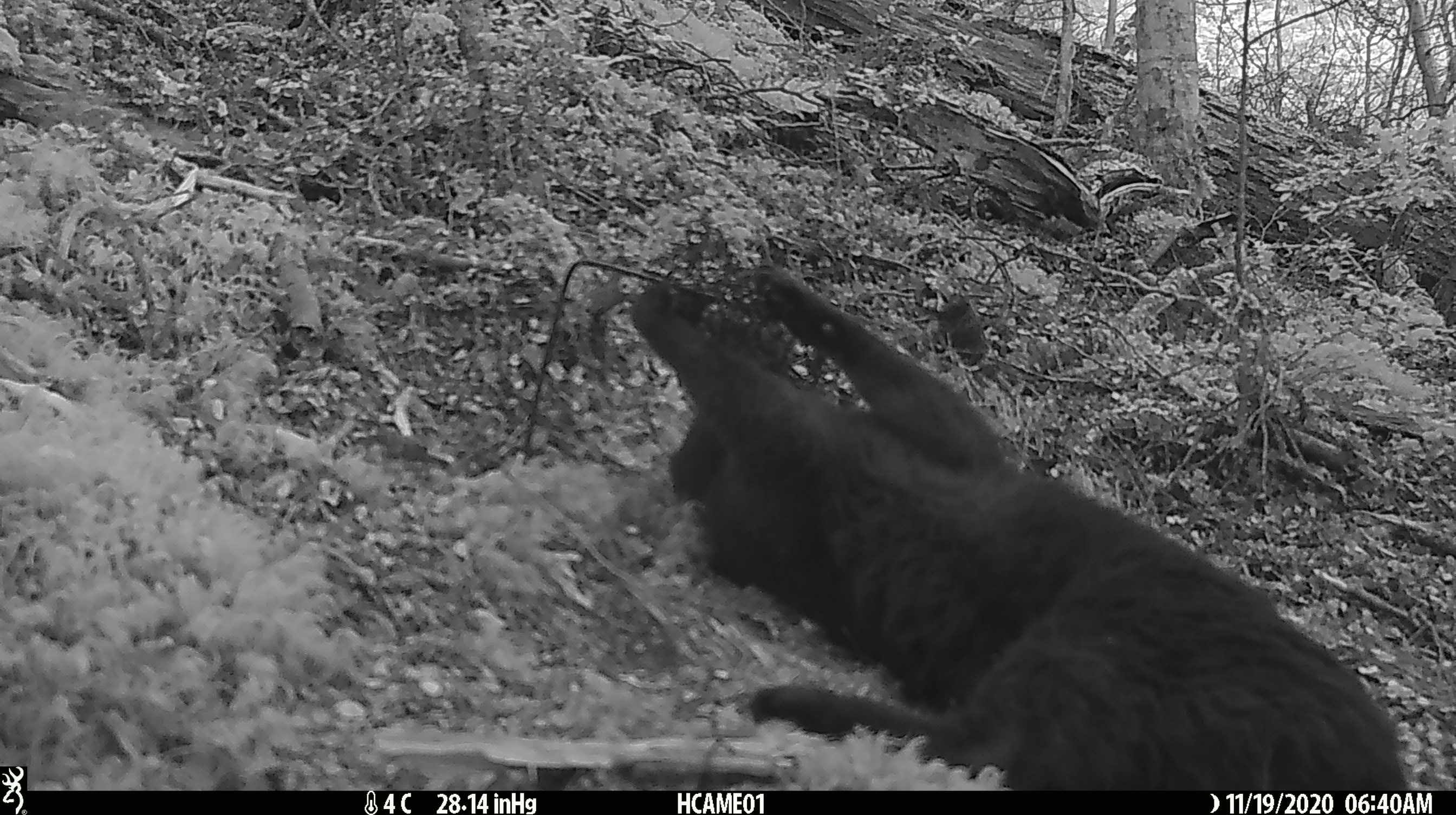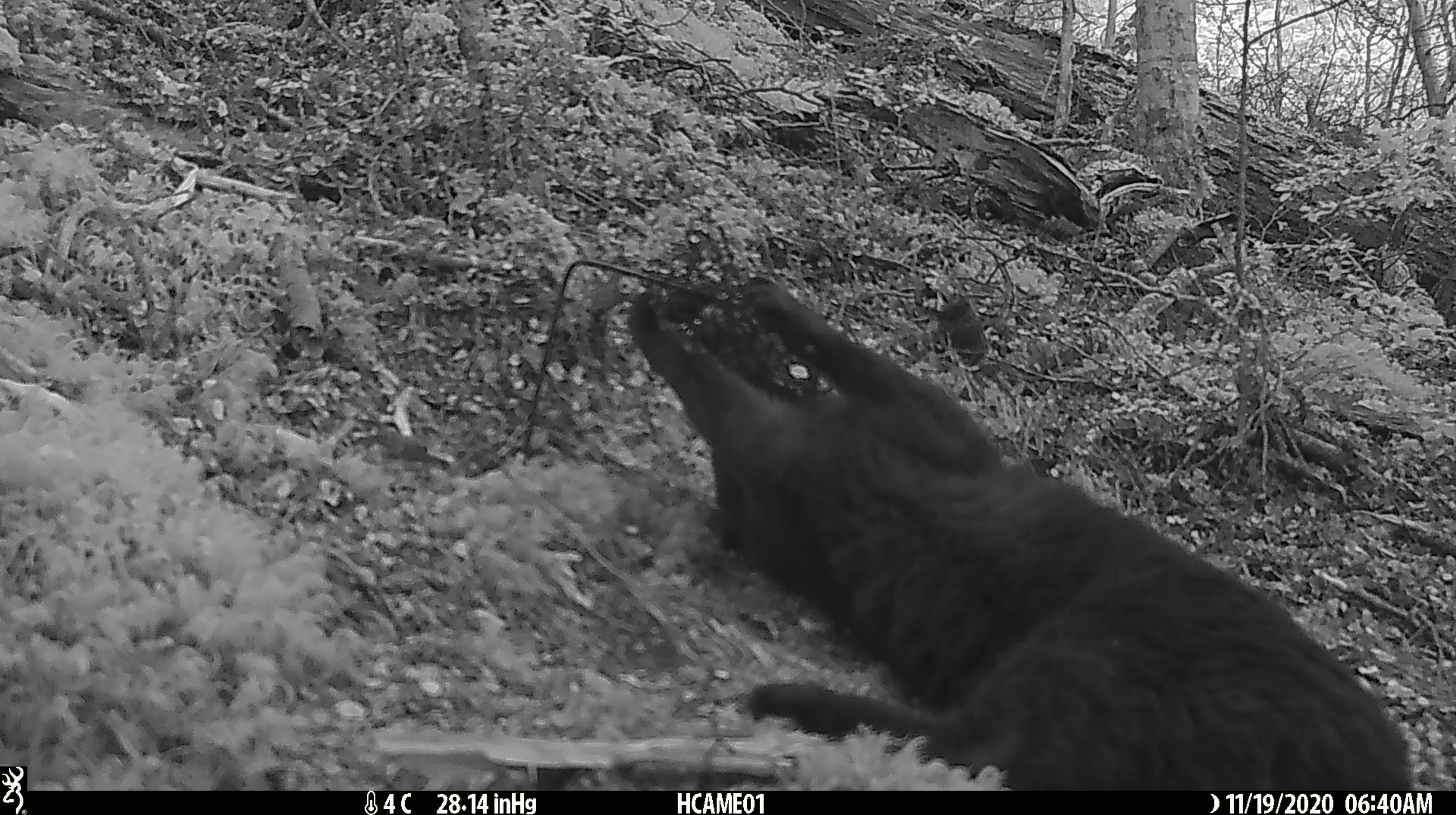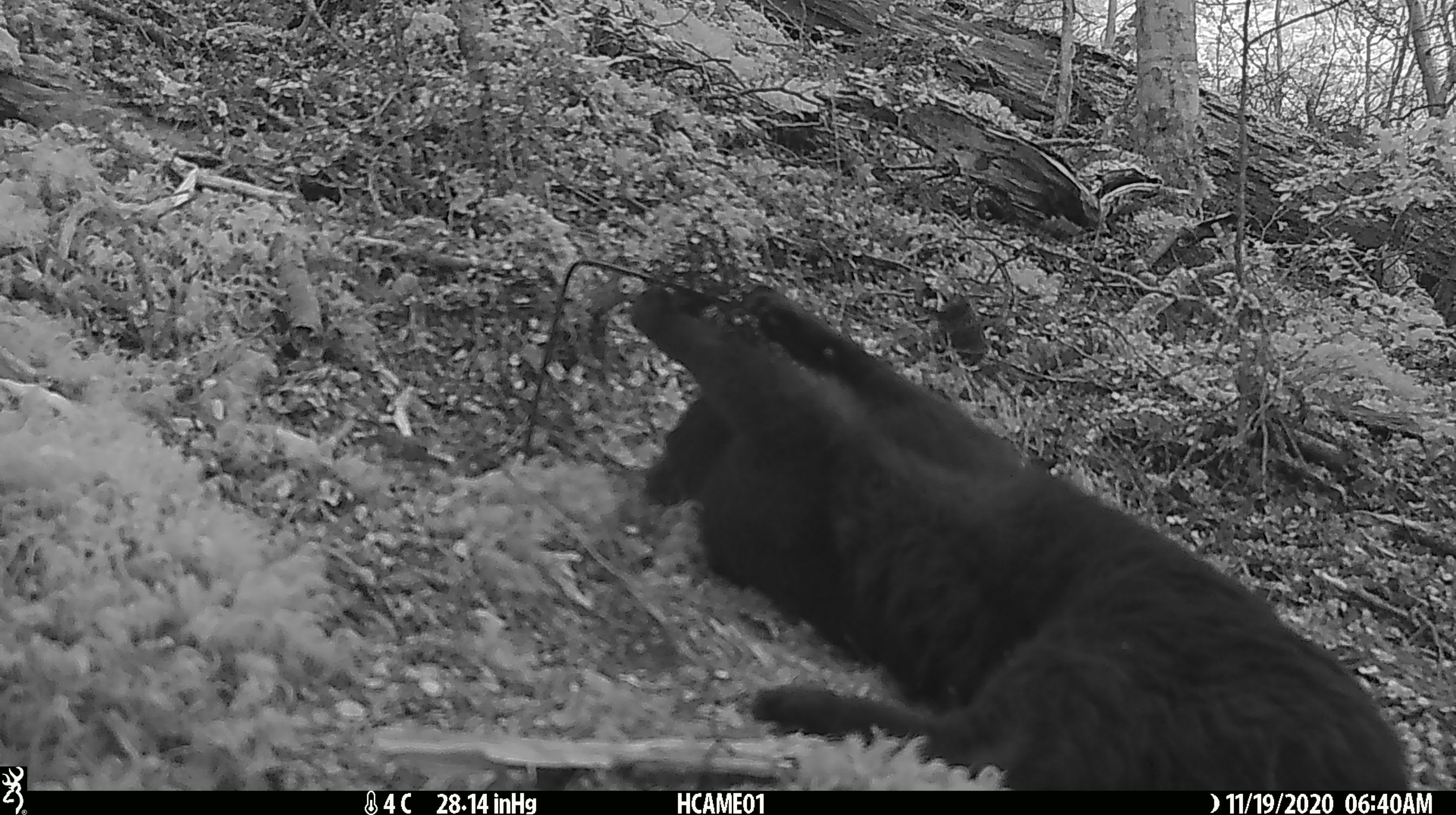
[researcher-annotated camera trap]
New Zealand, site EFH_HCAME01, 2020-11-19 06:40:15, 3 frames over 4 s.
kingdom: Animalia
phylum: Chordata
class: Mammalia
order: Carnivora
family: Felidae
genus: Felis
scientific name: Felis catus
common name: domestic cat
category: cat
Cat (domestic cat) (Felis catus).